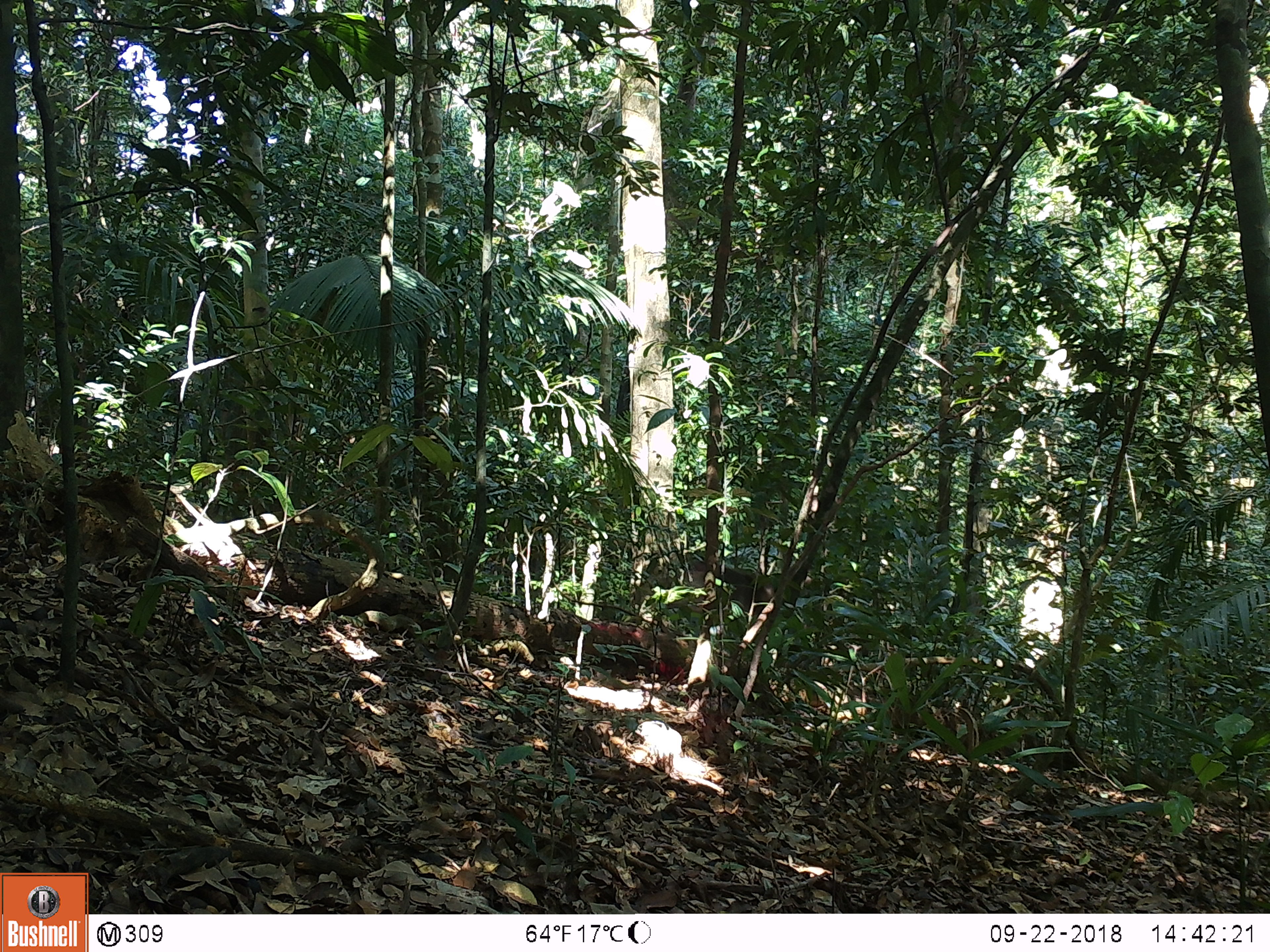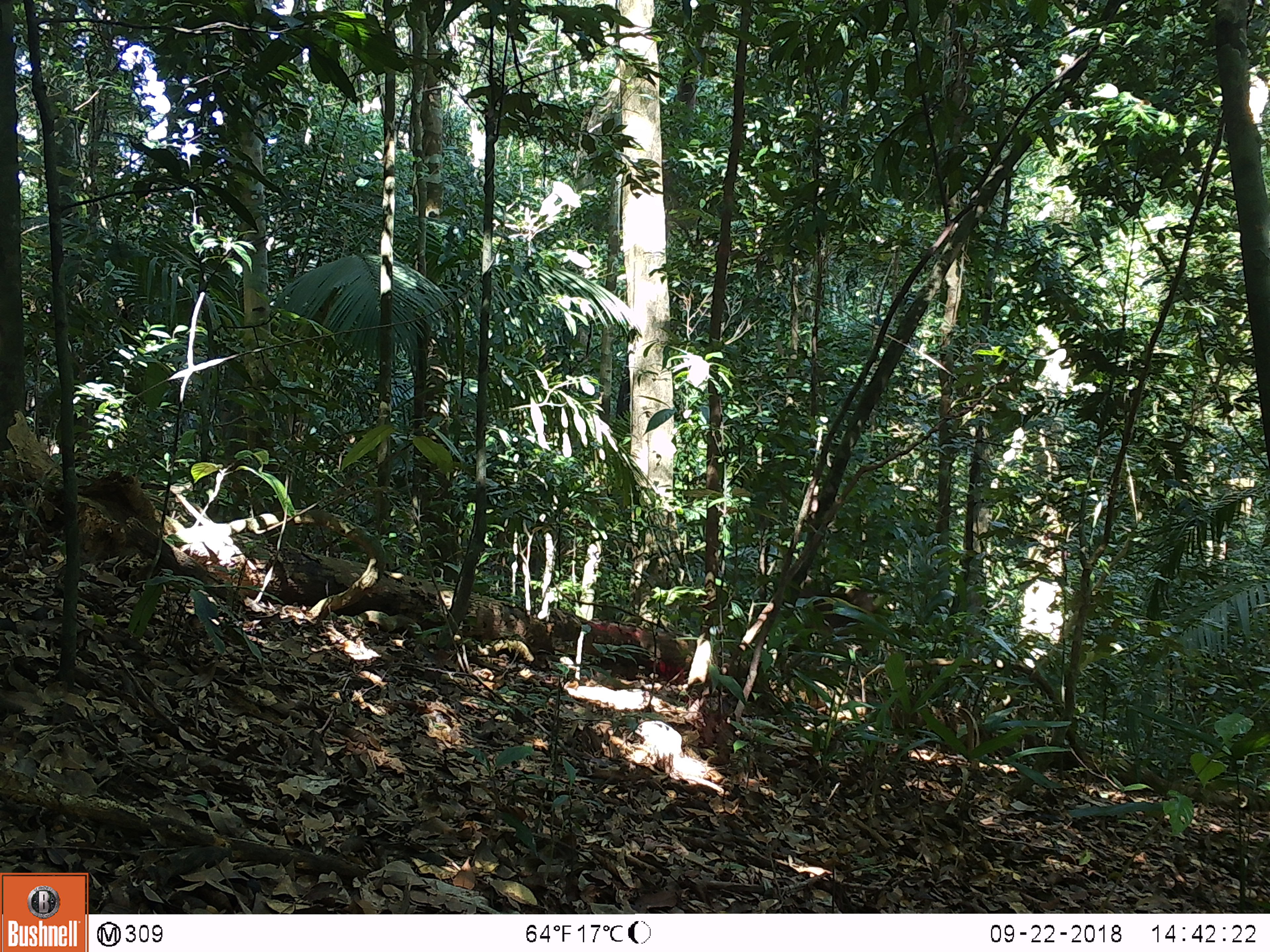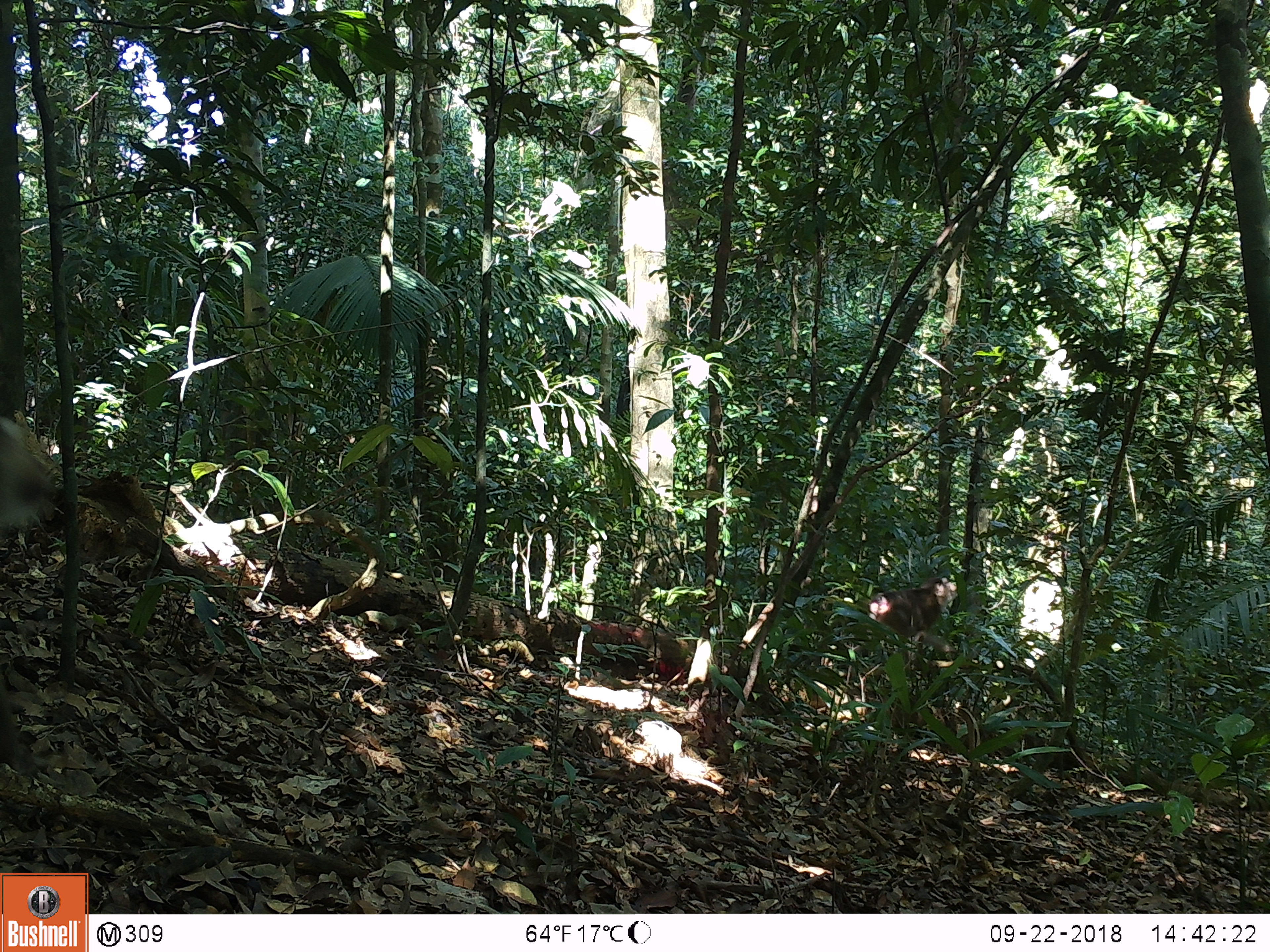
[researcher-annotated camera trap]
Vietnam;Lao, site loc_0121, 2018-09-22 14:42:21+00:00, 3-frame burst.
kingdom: Animalia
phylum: Chordata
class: Mammalia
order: Primates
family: Cercopithecidae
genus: Macaca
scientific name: Macaca nemestrina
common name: pig-tailed macaque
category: pig tailed macaque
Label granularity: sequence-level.